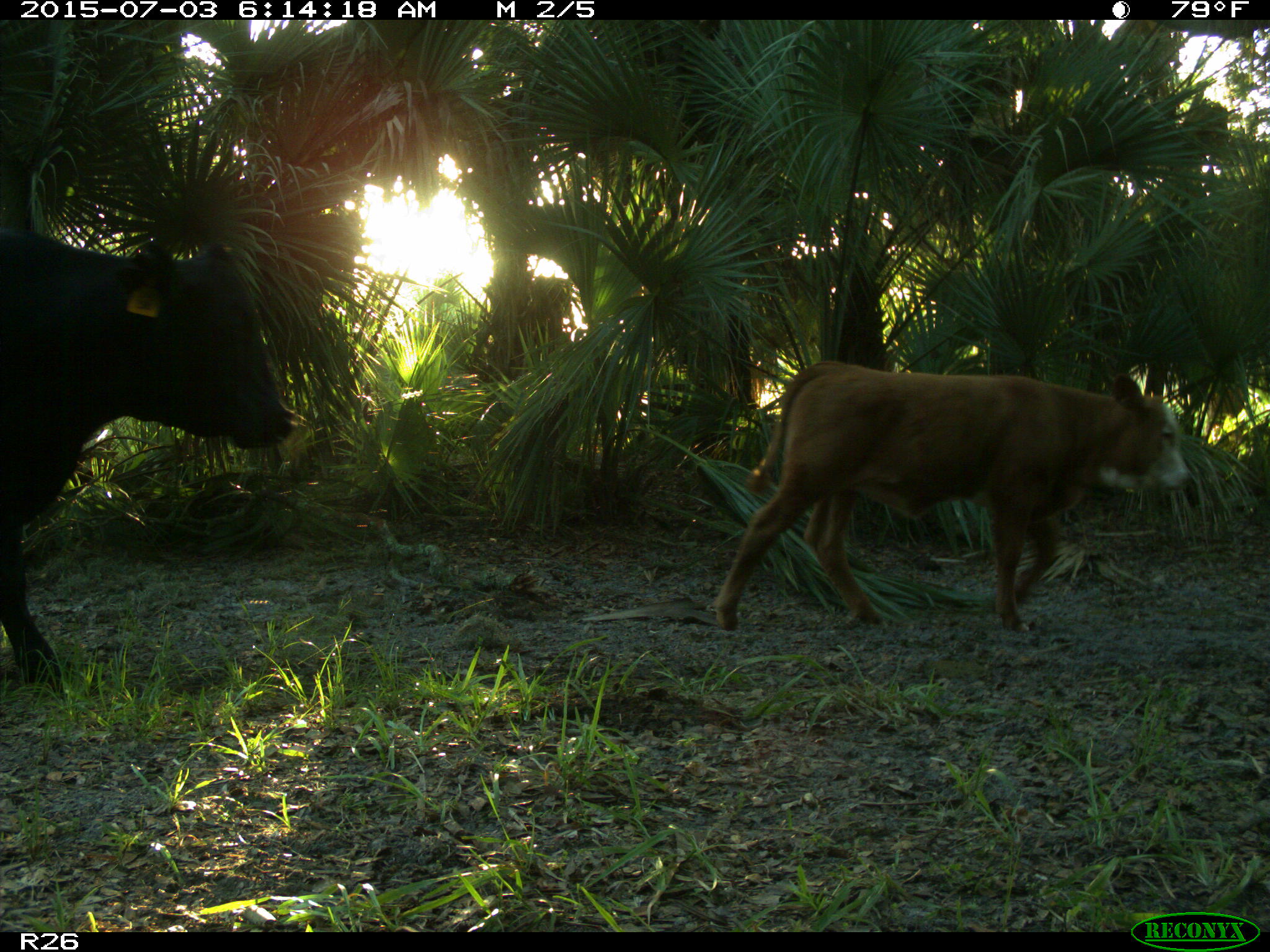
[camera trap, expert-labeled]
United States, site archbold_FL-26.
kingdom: Animalia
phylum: Chordata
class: Mammalia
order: Artiodactyla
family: Bovidae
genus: Bos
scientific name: Bos taurus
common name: domestic cow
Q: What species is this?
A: Bos taurus (domestic cow).